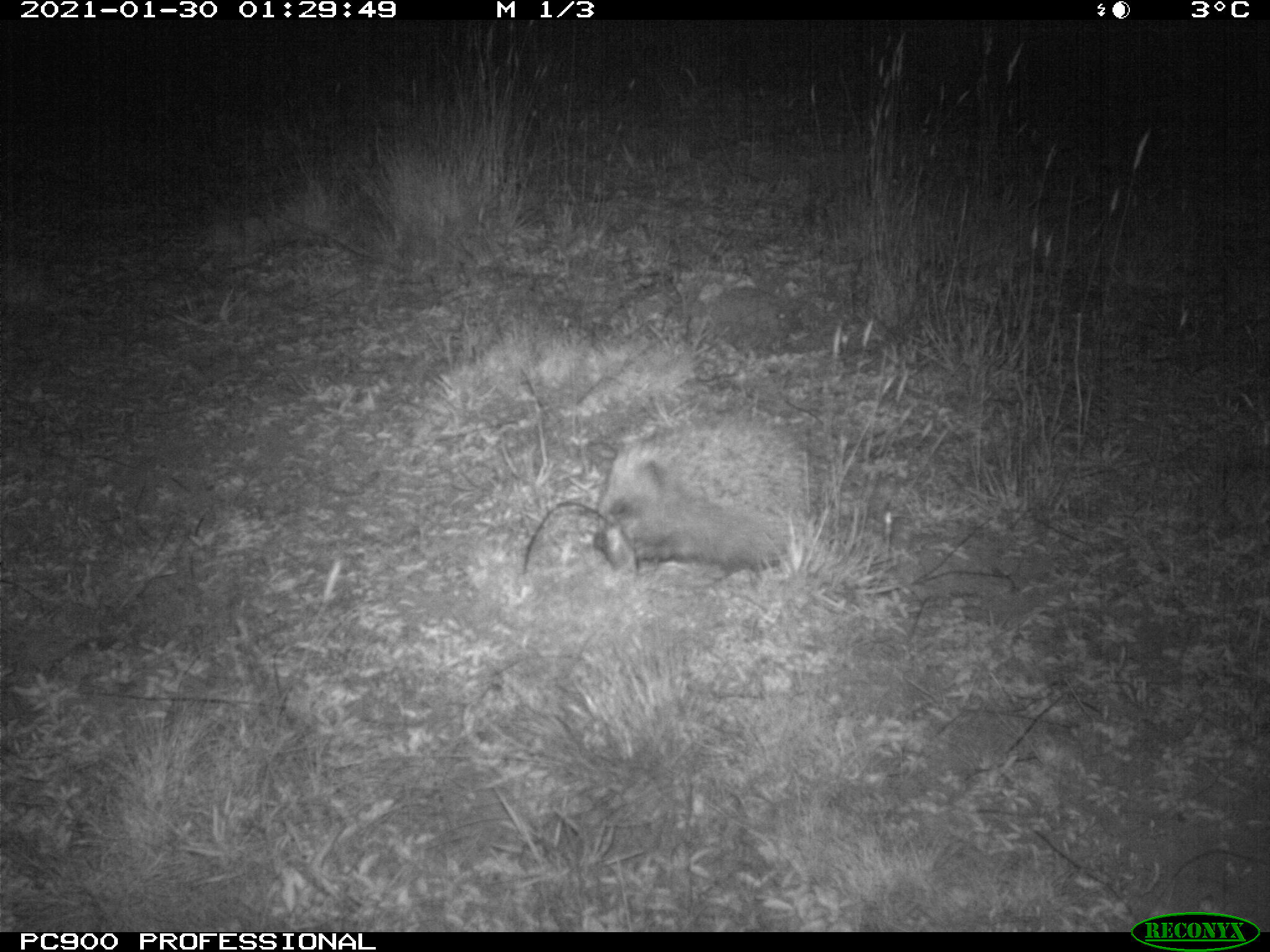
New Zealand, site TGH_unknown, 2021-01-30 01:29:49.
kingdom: Animalia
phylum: Chordata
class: Mammalia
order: Eulipotyphla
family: Erinaceidae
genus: Erinaceus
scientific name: Erinaceus europaeus europaeus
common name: european hedgehog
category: hedgehog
Hedgehog (european hedgehog) (Erinaceus europaeus europaeus).